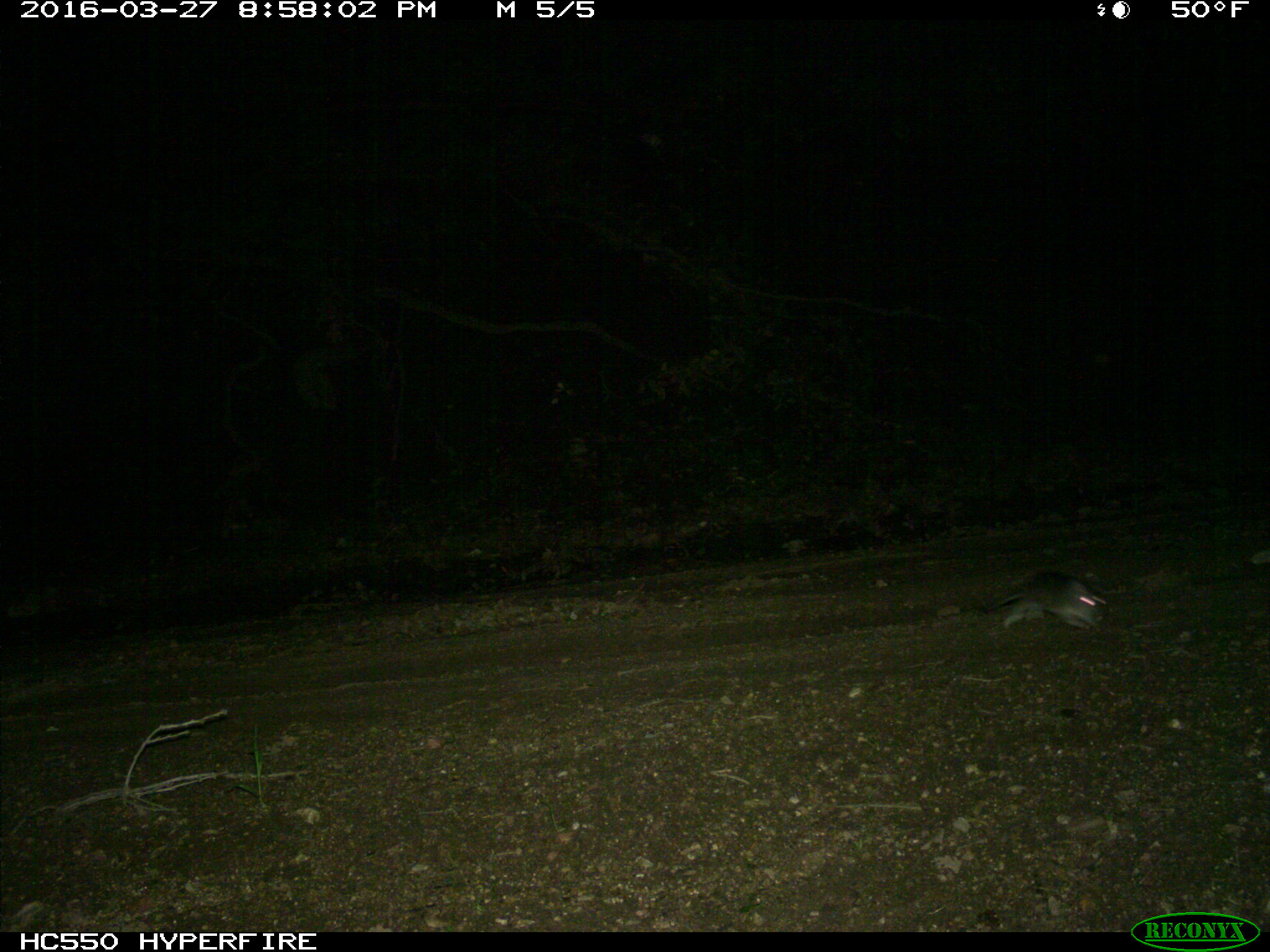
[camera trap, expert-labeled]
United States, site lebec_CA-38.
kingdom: Animalia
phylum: Chordata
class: Mammalia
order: Rodentia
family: Cricetidae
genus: Neotoma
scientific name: Neotoma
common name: pack rat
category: unidentified pack rat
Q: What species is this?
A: Unidentified pack rat (pack rat) (Neotoma).